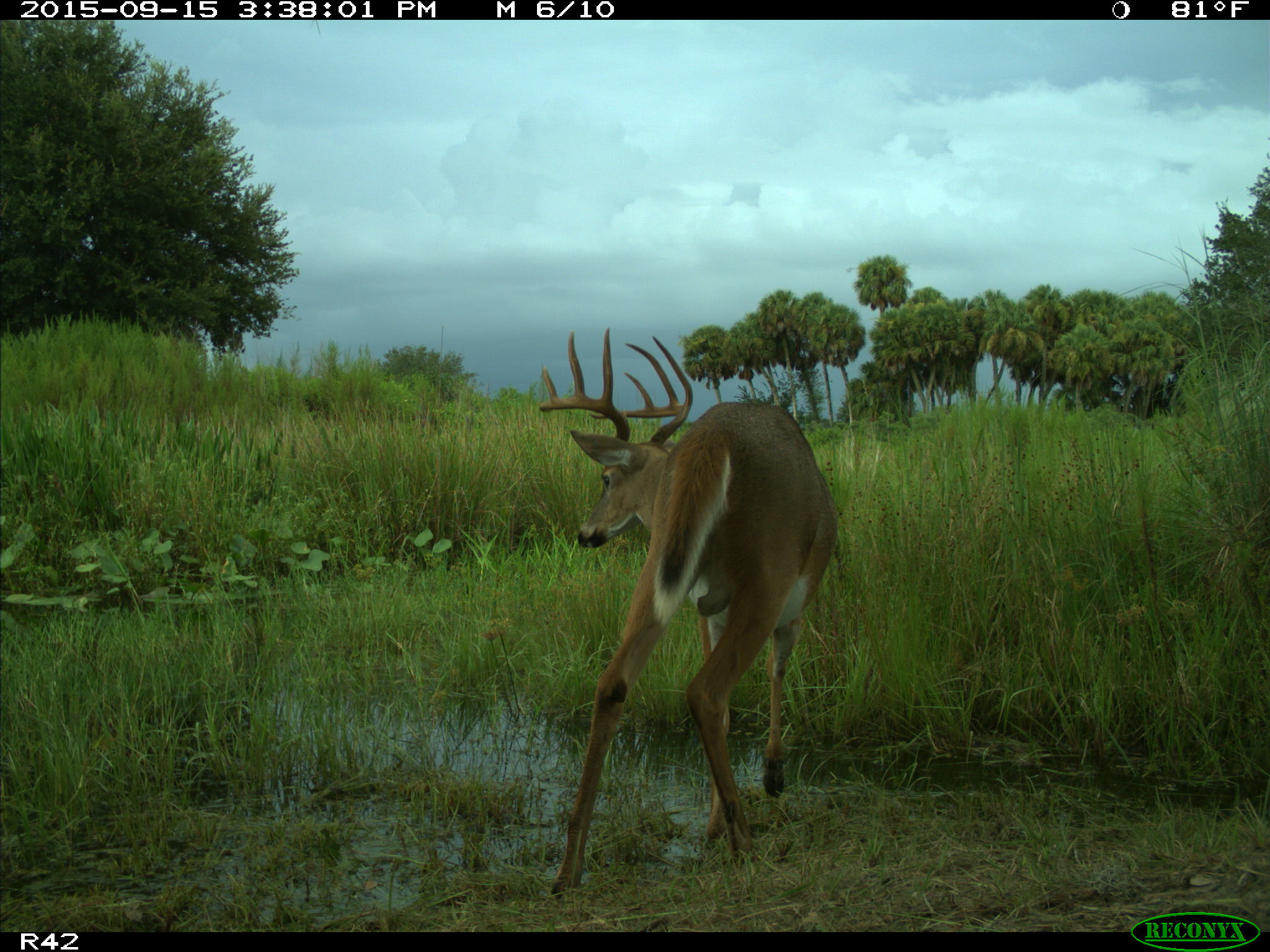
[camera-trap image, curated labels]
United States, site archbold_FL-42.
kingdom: Animalia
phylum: Chordata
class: Mammalia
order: Artiodactyla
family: Cervidae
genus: Odocoileus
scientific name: Odocoileus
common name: deer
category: unidentified deer